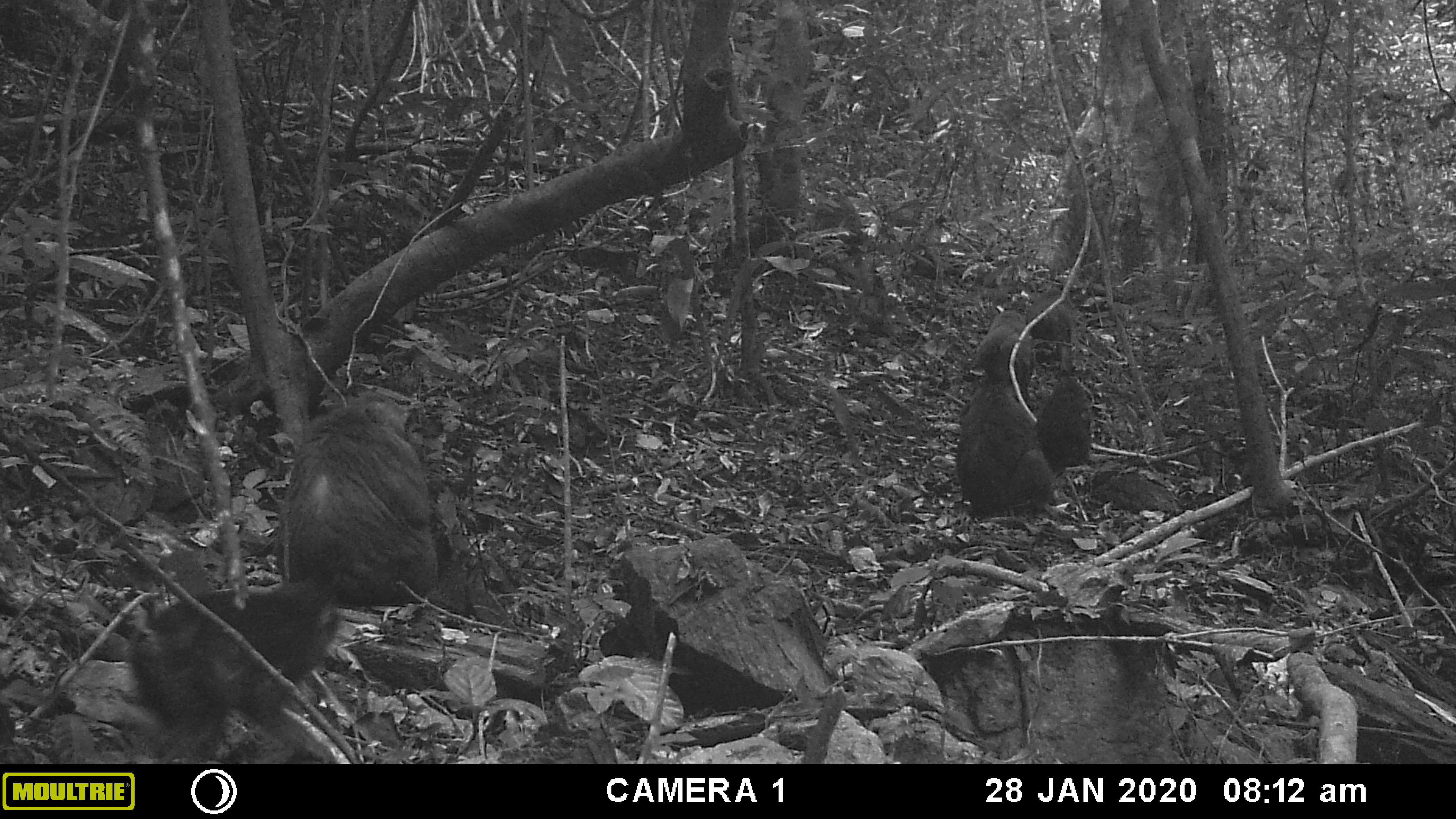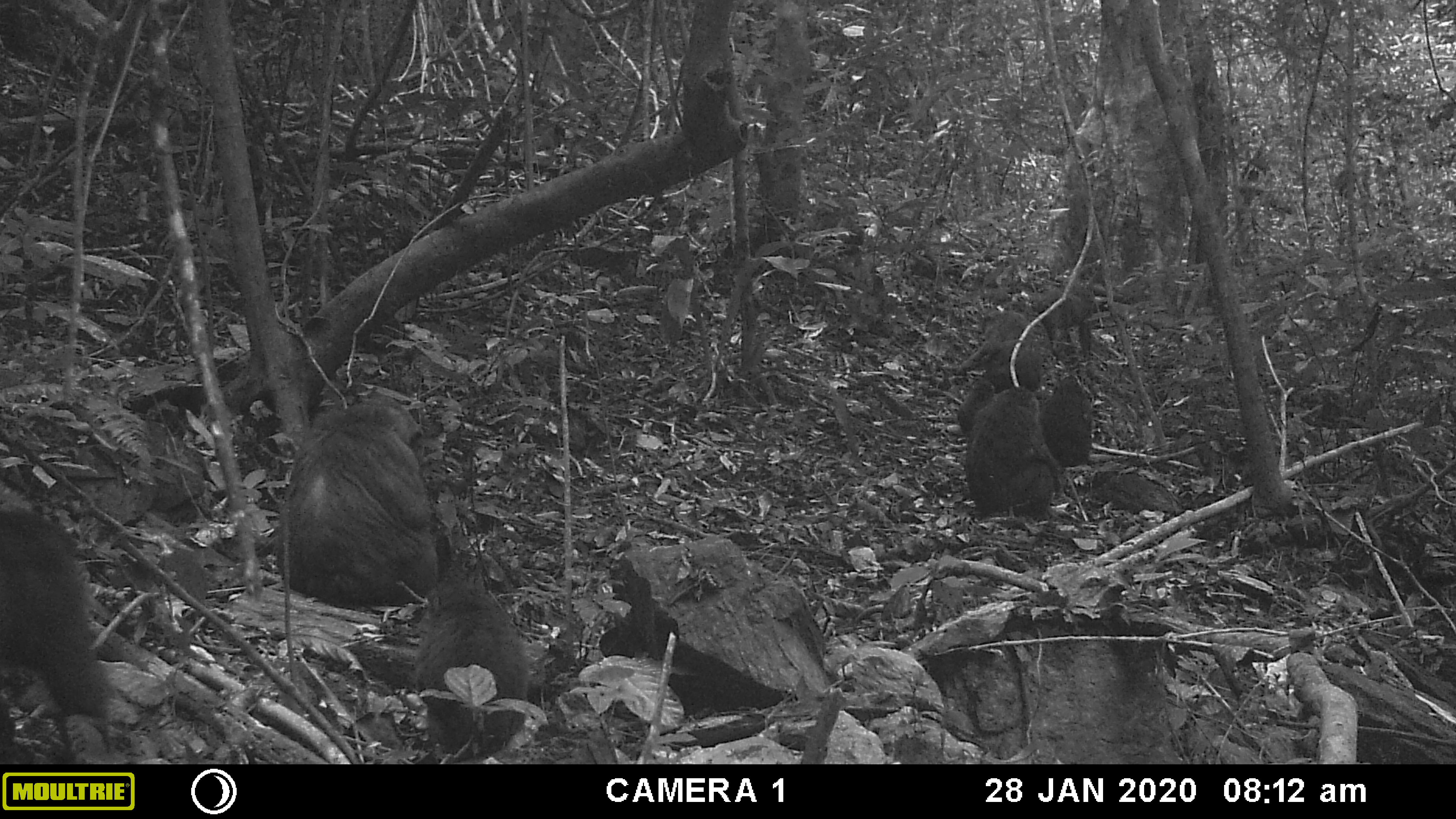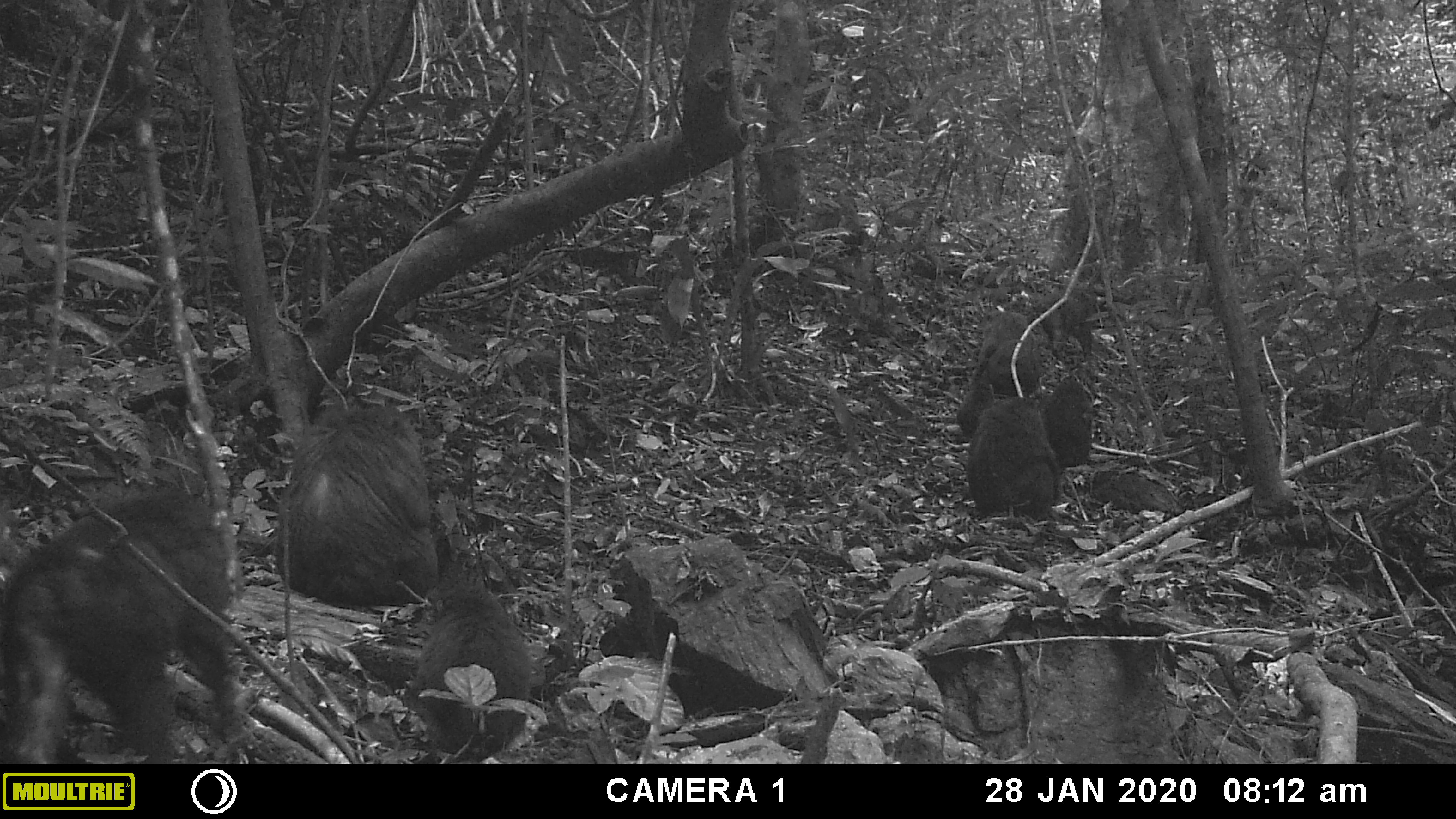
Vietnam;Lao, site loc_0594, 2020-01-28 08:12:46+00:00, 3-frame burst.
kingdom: Animalia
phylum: Chordata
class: Mammalia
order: Primates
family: Cercopithecidae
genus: Macaca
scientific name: Macaca arctoides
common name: stump-tailed macaque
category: stump tailed macaque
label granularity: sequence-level